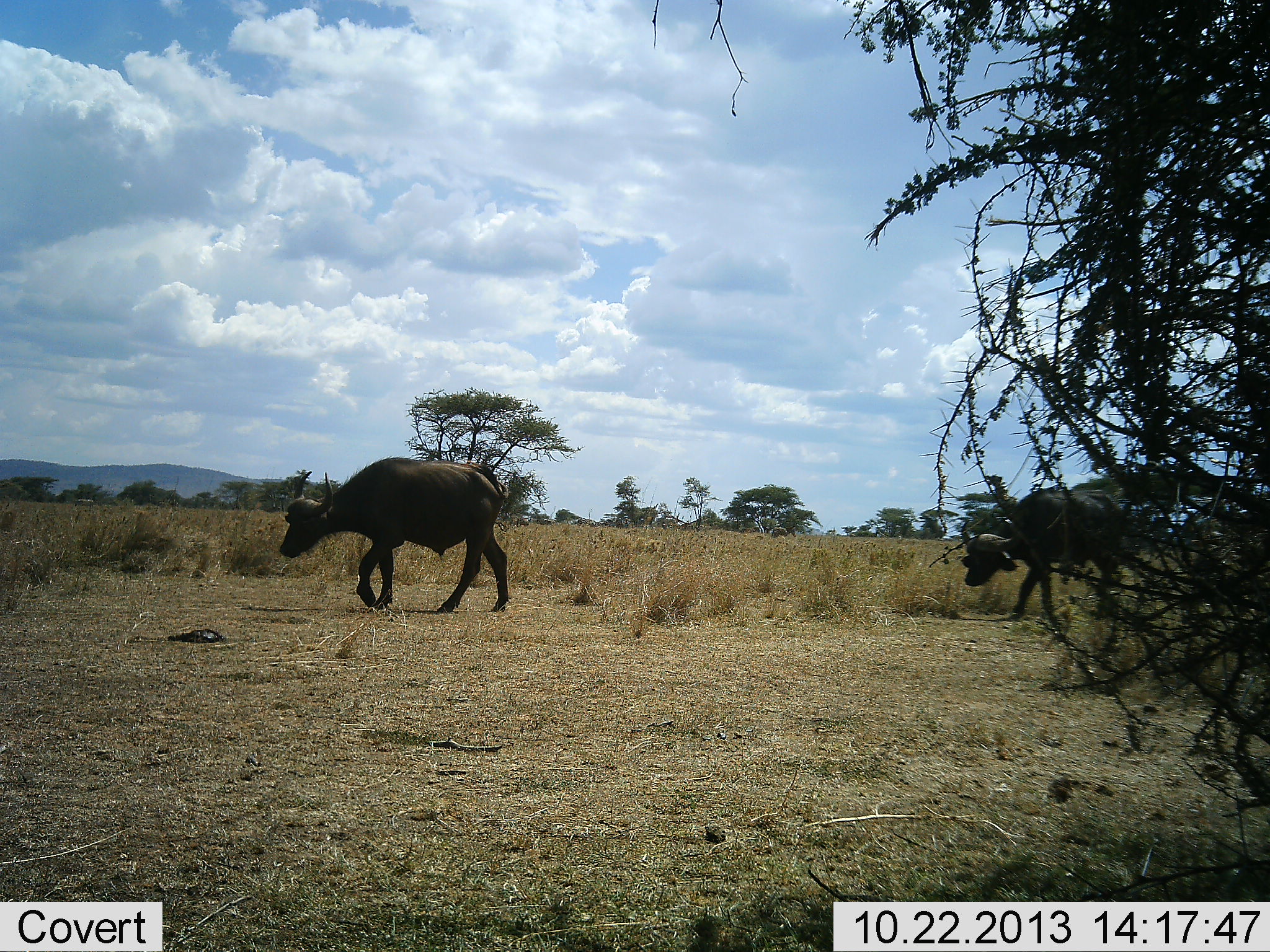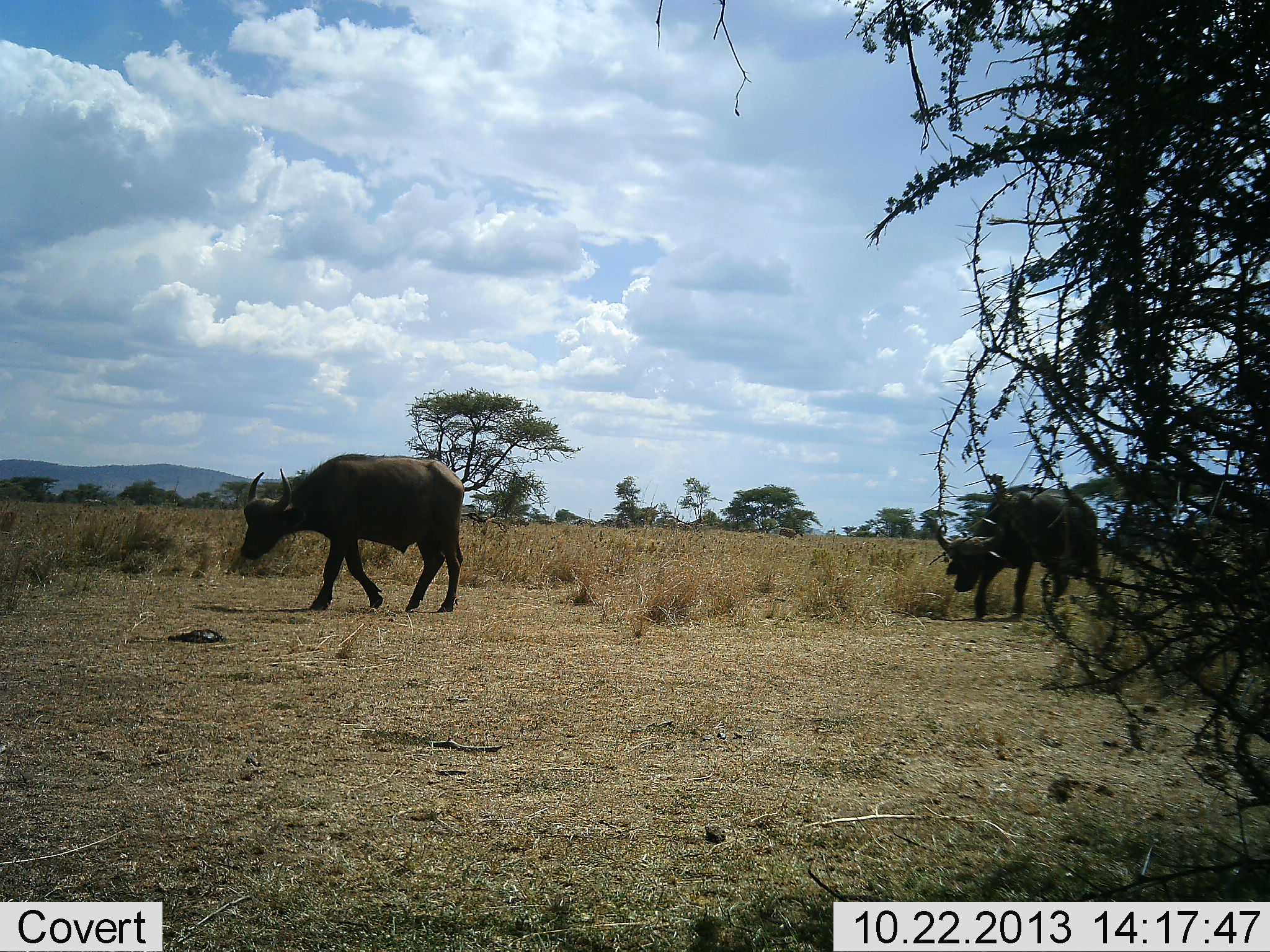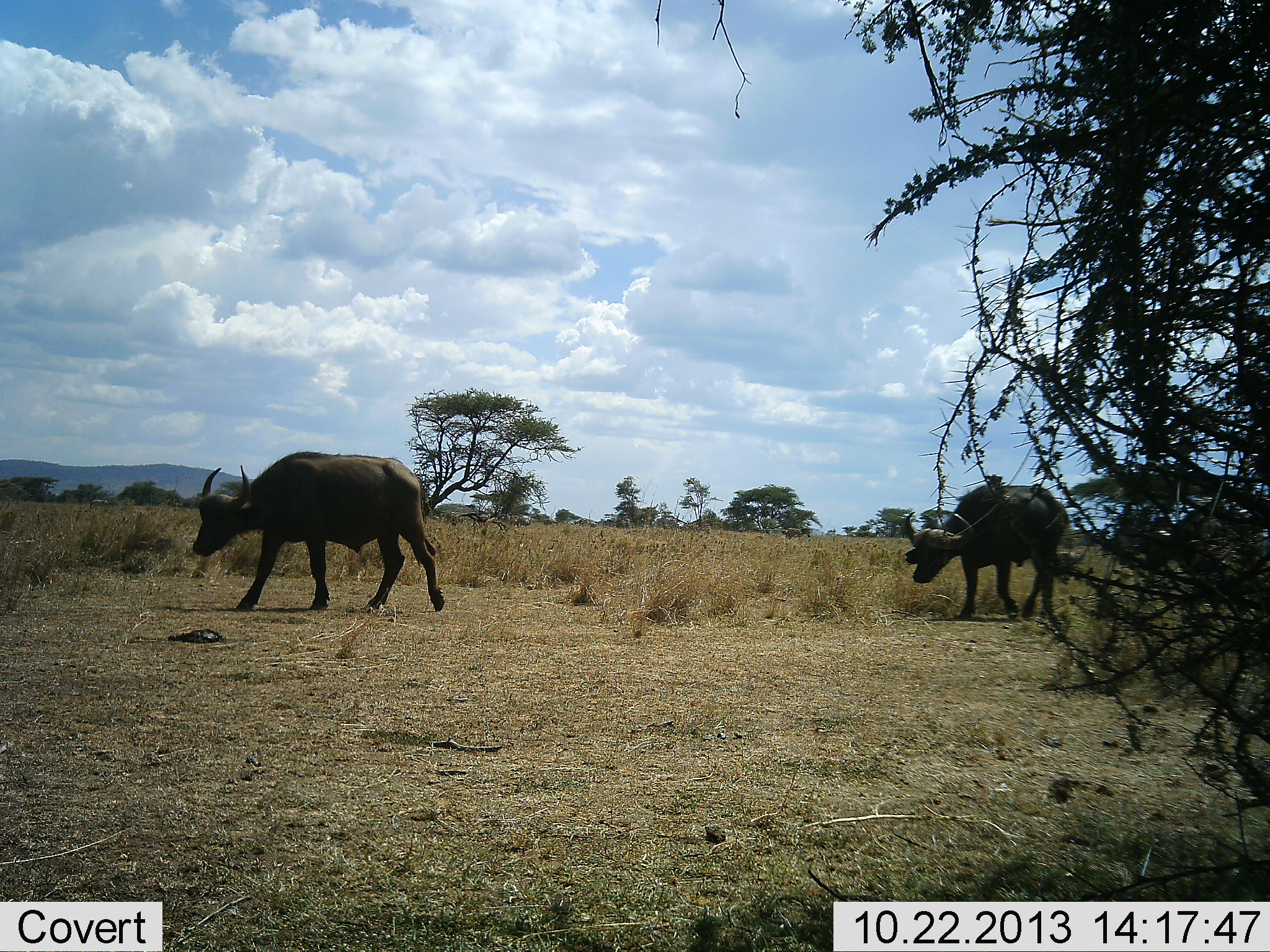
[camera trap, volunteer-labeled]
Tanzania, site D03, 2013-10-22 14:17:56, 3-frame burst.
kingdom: Animalia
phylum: Chordata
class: Mammalia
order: Artiodactyla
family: Bovidae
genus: Syncerus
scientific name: Syncerus caffer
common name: cape buffalo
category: buffalo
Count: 3.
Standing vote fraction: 0%.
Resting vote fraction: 0%.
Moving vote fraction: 100%.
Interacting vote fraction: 0%.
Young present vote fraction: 0%.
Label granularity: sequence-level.